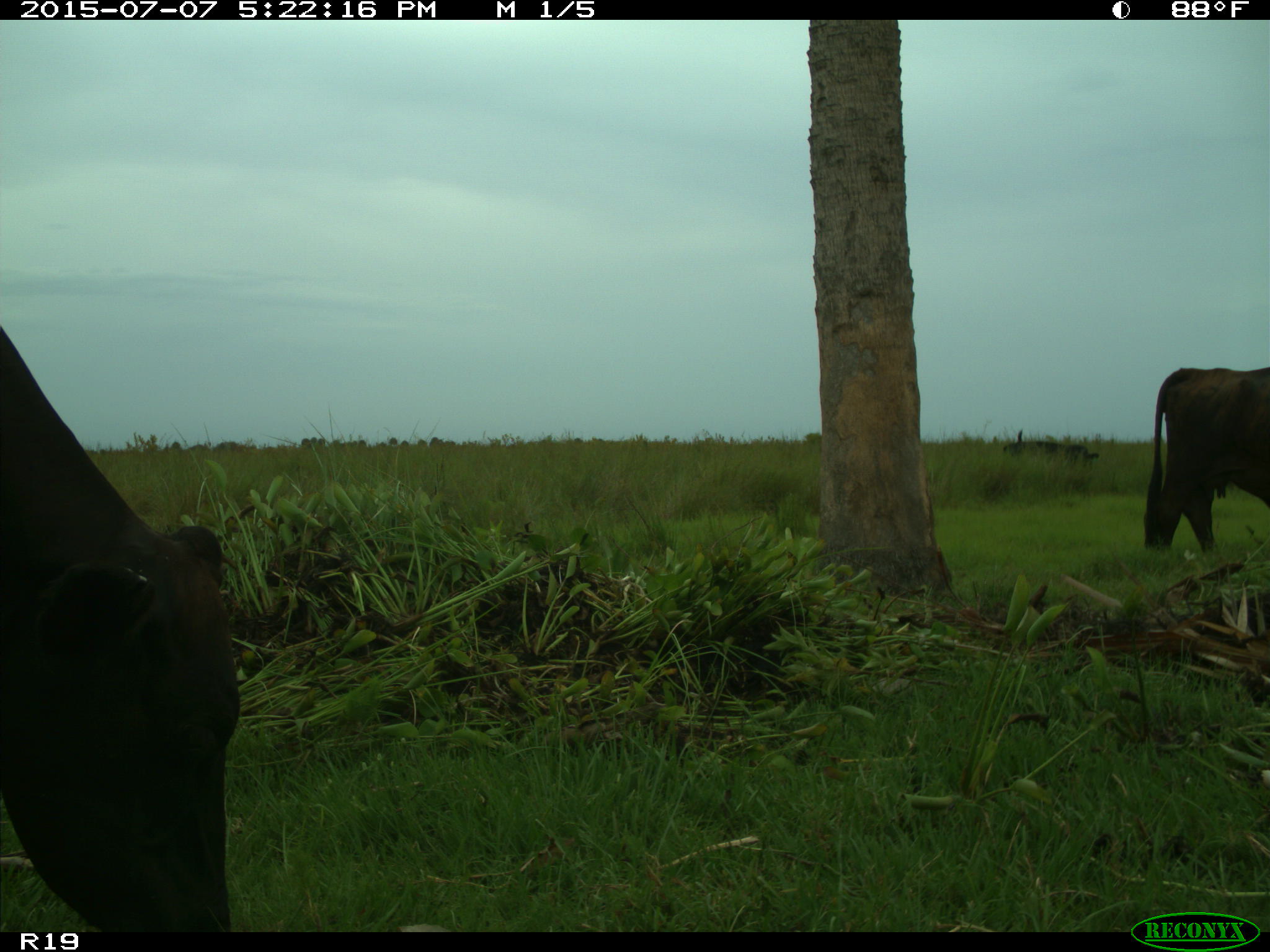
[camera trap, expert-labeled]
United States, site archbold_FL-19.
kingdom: Animalia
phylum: Chordata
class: Mammalia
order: Artiodactyla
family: Bovidae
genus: Bos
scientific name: Bos taurus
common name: domestic cow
Bos taurus (domestic cow).